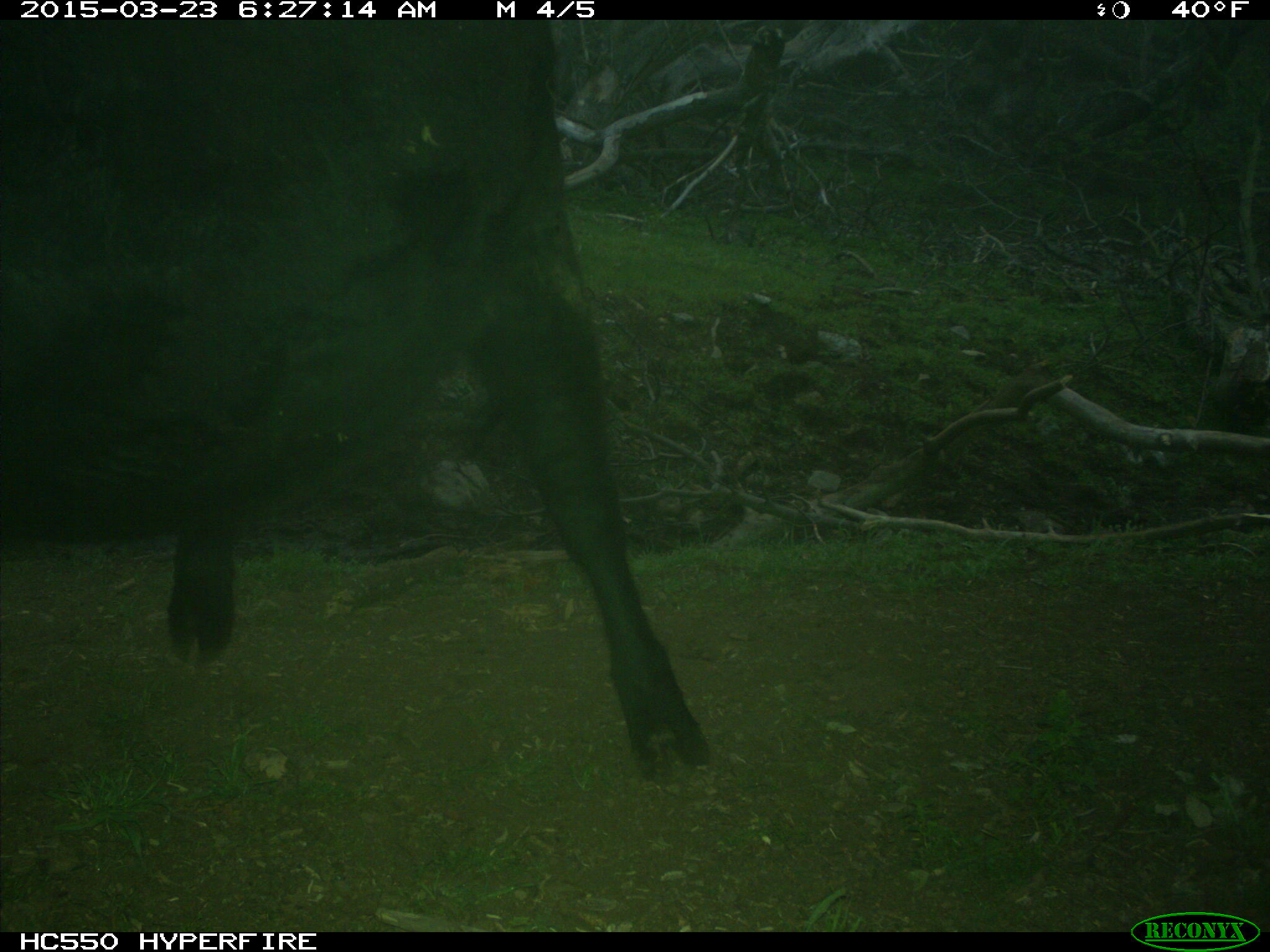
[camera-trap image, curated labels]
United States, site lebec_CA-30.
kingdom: Animalia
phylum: Chordata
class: Mammalia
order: Artiodactyla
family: Bovidae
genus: Bos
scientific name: Bos taurus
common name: domestic cow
Bos taurus (domestic cow).